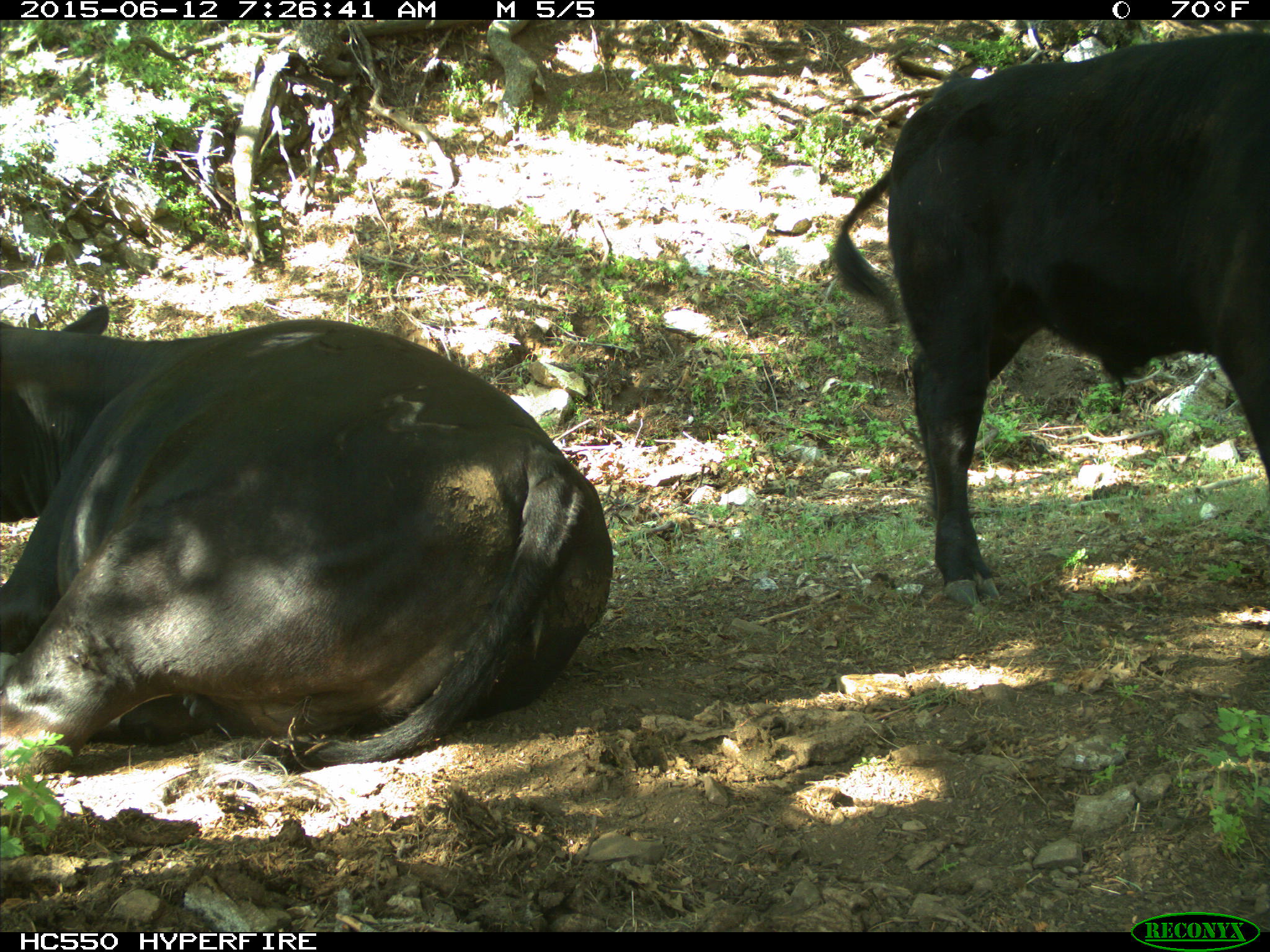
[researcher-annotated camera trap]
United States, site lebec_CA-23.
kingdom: Animalia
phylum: Chordata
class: Mammalia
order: Artiodactyla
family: Bovidae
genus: Bos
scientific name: Bos taurus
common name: domestic cow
Bos taurus (domestic cow).